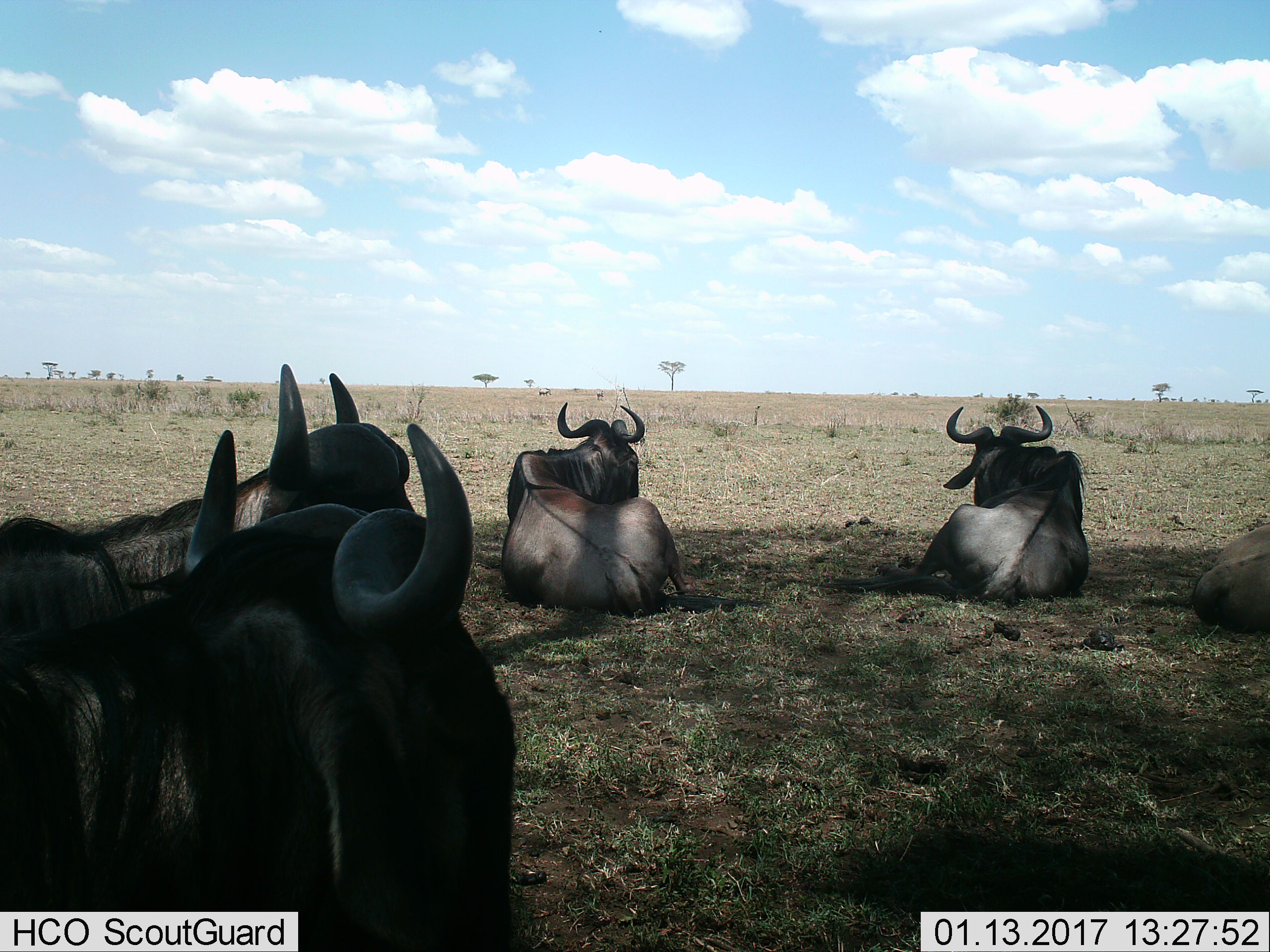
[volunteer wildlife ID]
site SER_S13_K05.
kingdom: Animalia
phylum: Chordata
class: Mammalia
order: Artiodactyla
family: Bovidae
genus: Connochaetes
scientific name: Connochaetes taurinus taurinus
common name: blue wildebeest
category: wildebeestblue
Wildebeestblue (blue wildebeest) (Connochaetes taurinus taurinus), count 5. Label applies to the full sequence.